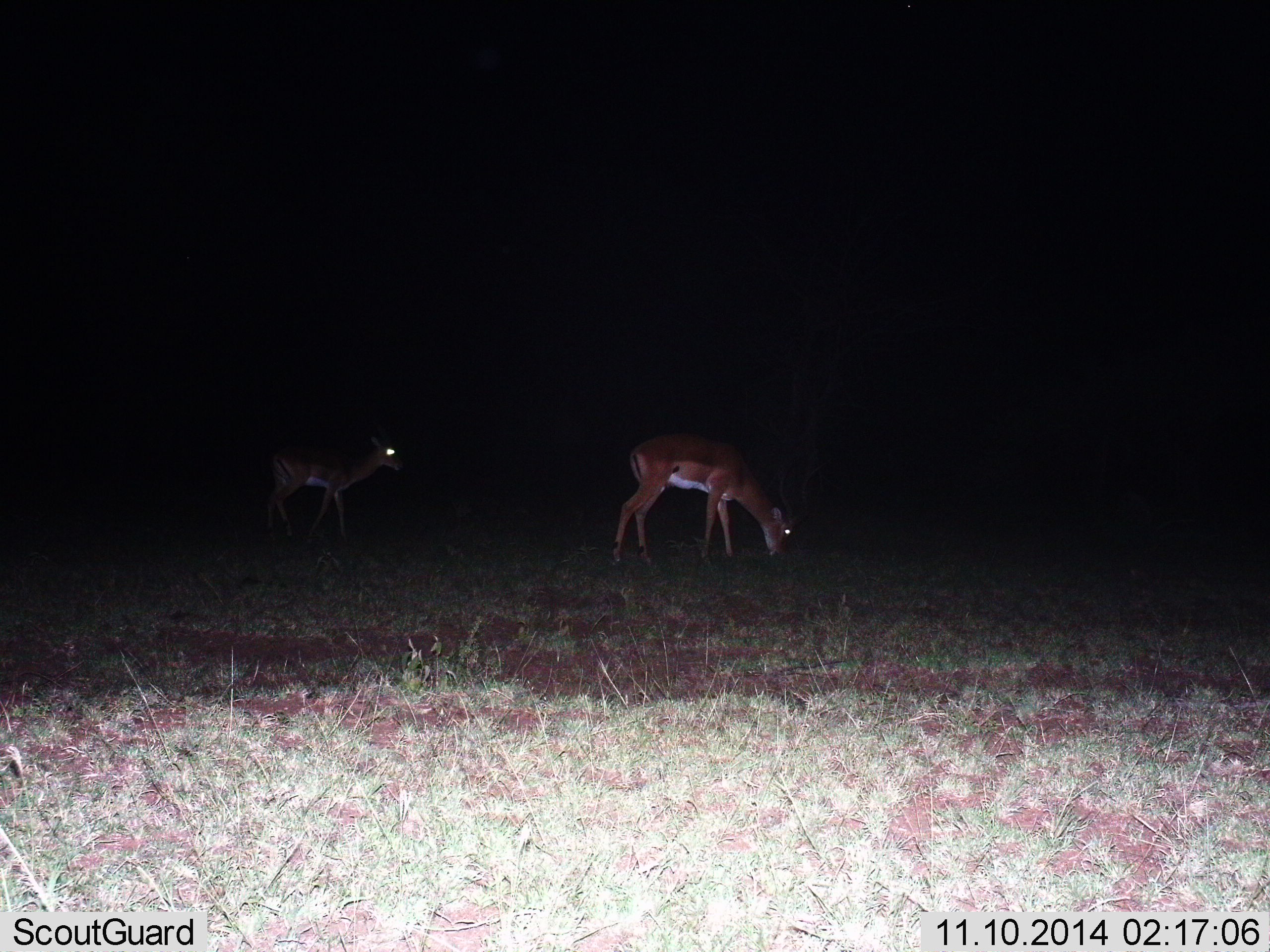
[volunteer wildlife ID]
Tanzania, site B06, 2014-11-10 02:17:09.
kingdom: Animalia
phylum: Chordata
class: Mammalia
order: Artiodactyla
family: Bovidae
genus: Aepyceros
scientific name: Aepyceros melampus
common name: impala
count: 2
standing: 60%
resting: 0%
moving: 40%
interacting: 0%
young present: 0%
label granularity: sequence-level